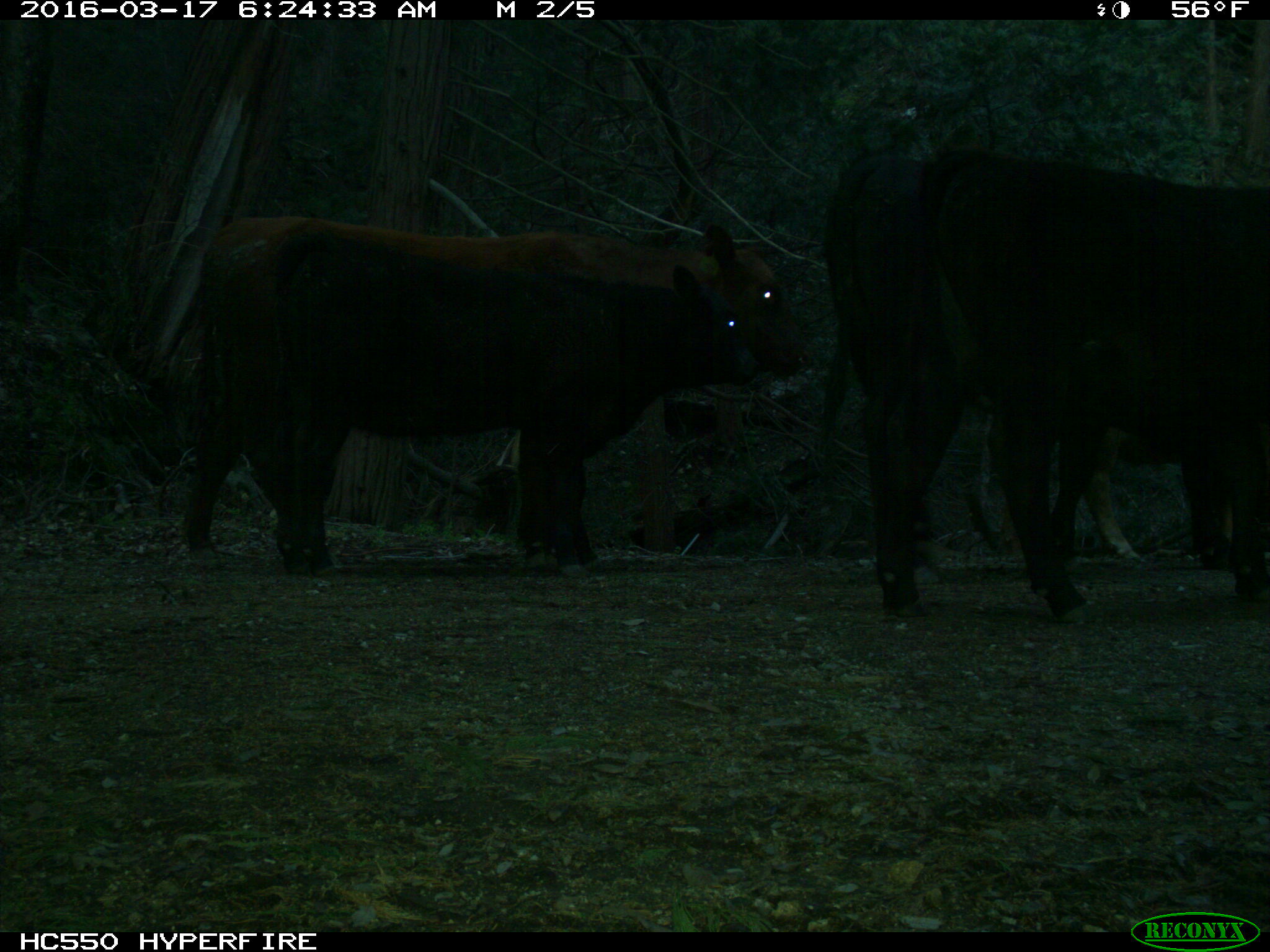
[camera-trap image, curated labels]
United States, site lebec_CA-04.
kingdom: Animalia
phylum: Chordata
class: Mammalia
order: Artiodactyla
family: Bovidae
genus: Bos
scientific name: Bos taurus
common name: domestic cow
Bos taurus (domestic cow).